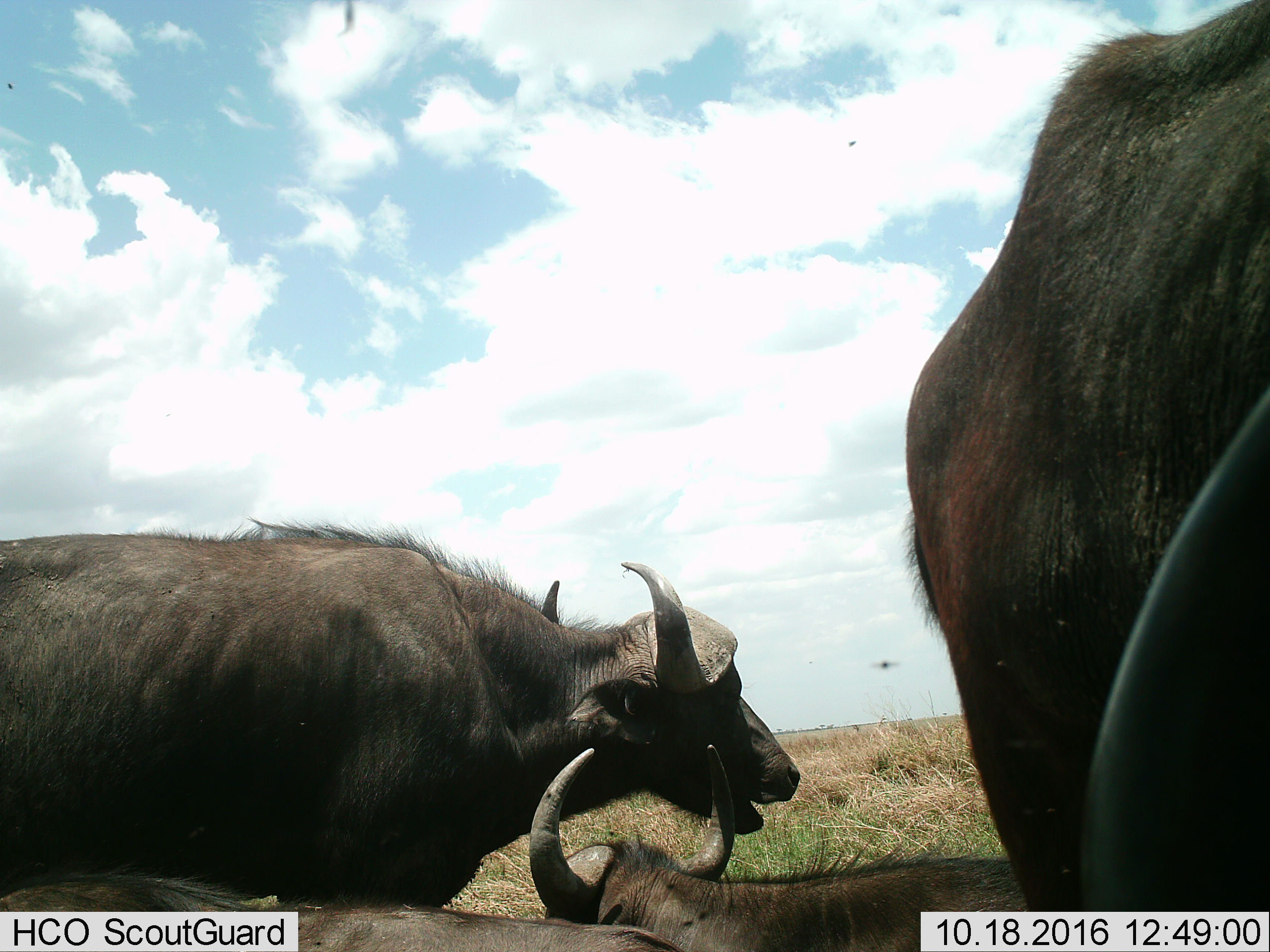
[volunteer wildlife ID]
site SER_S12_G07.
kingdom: Animalia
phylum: Chordata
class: Mammalia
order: Artiodactyla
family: Bovidae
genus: Syncerus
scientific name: Syncerus caffer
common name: african buffalo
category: buffalo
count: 4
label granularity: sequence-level